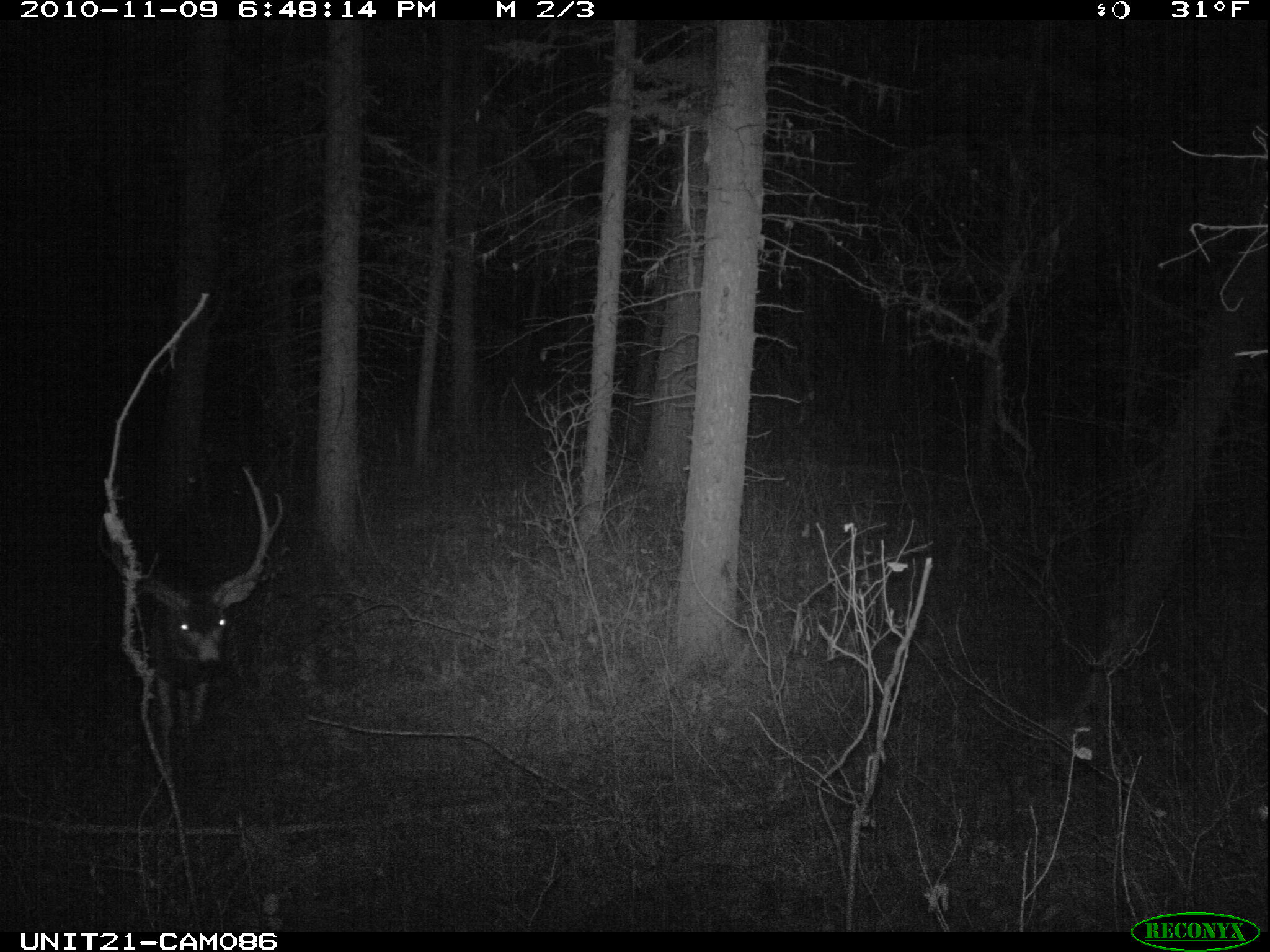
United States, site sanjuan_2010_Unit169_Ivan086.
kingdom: Animalia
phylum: Chordata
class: Mammalia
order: Artiodactyla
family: Cervidae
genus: Odocoileus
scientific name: Odocoileus hemionus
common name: mule deer